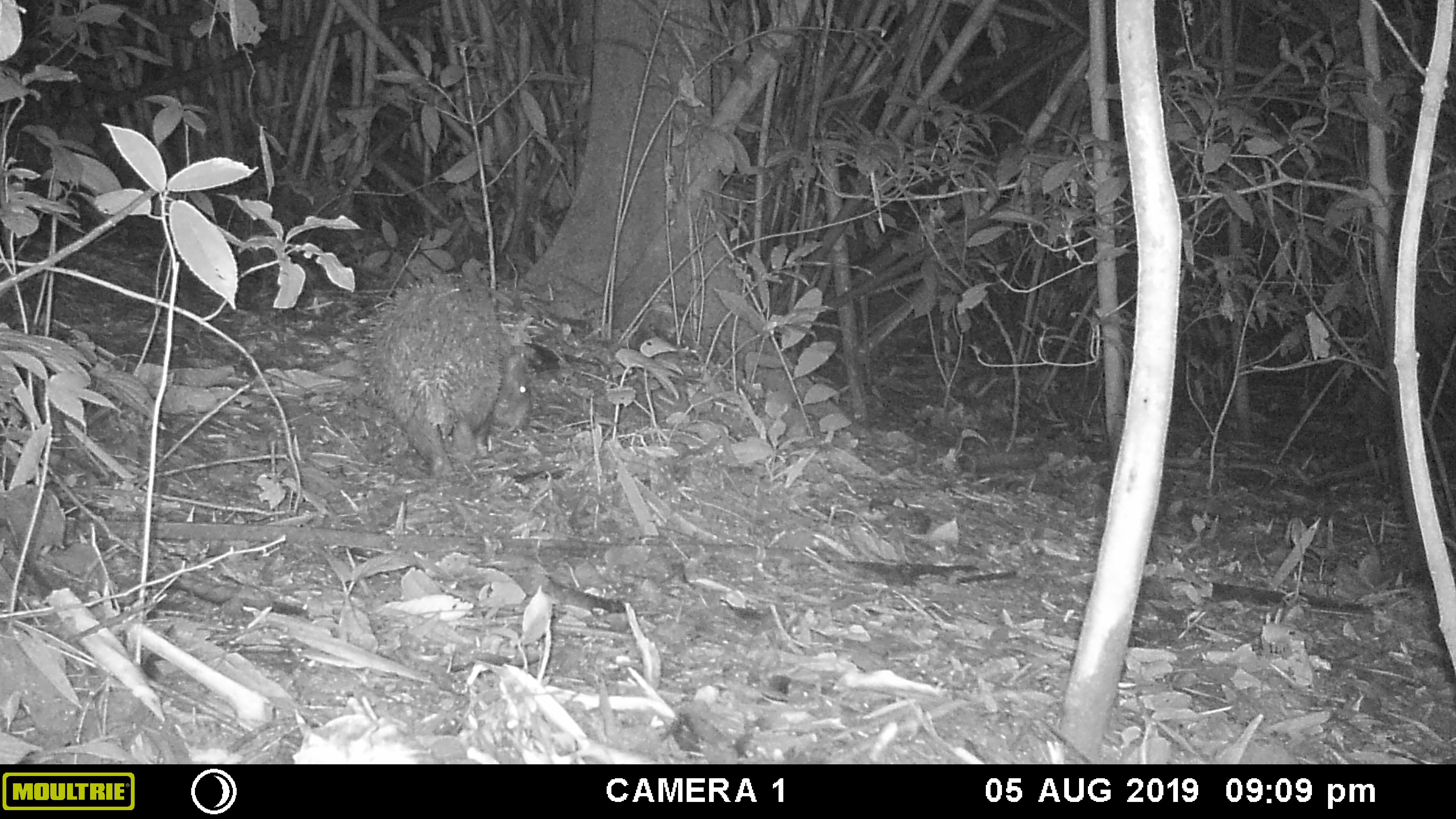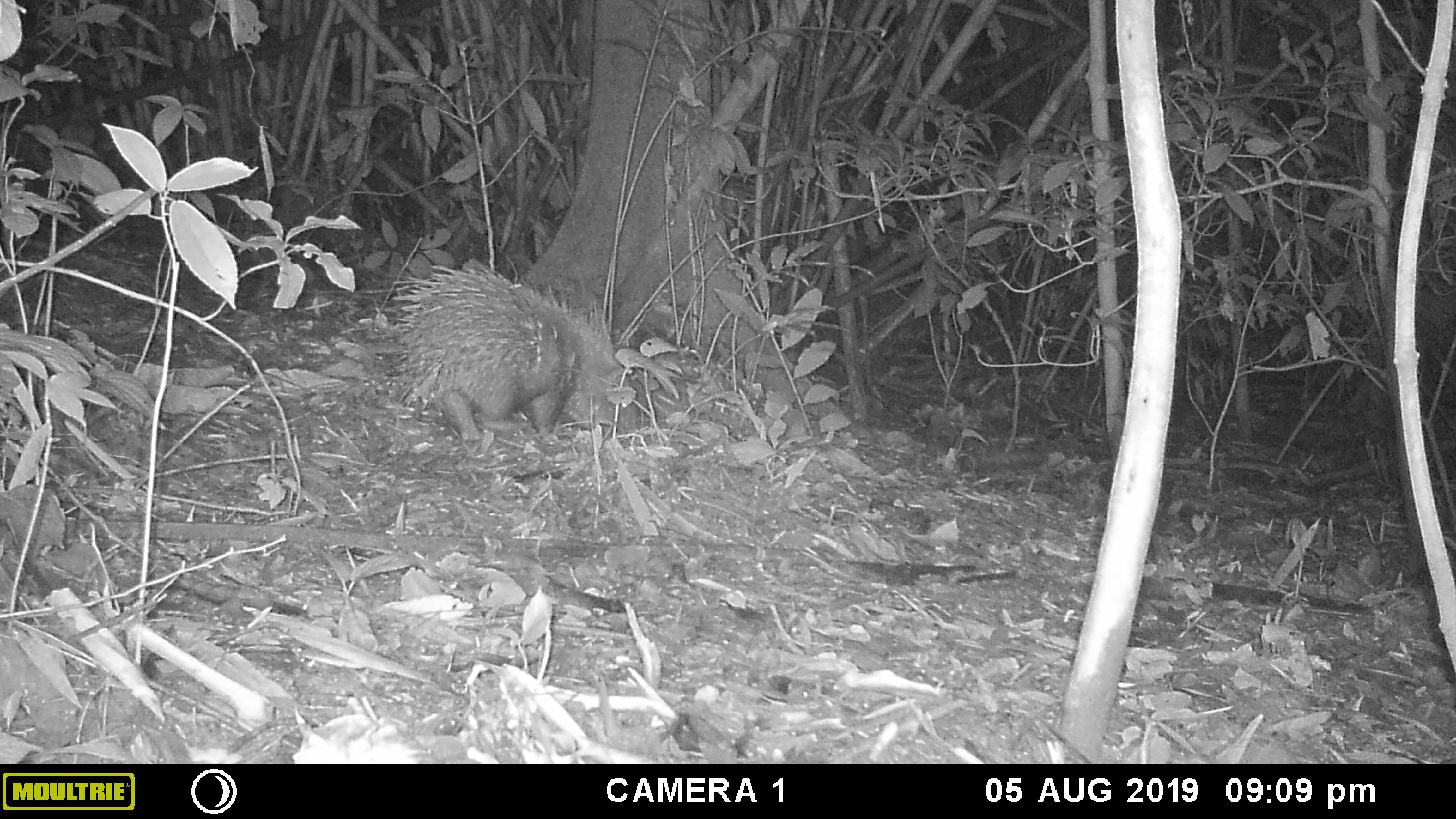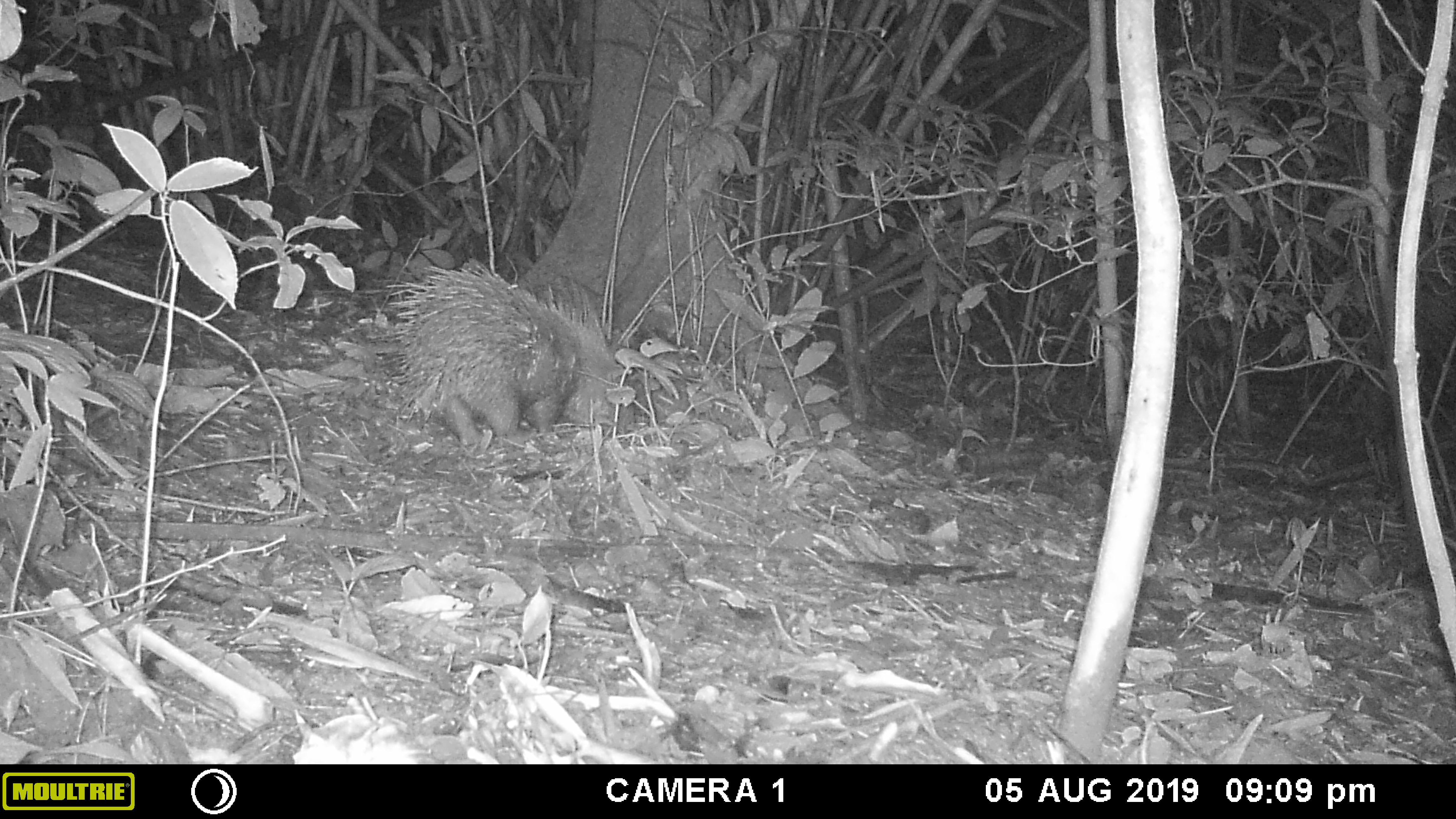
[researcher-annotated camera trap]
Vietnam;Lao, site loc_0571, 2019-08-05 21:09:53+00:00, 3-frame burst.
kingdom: Animalia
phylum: Chordata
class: Mammalia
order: Rodentia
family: Hystricidae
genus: Hystrix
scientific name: Hystrix brachyura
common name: malayan porcupine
Malayan porcupine (Hystrix brachyura). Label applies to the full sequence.